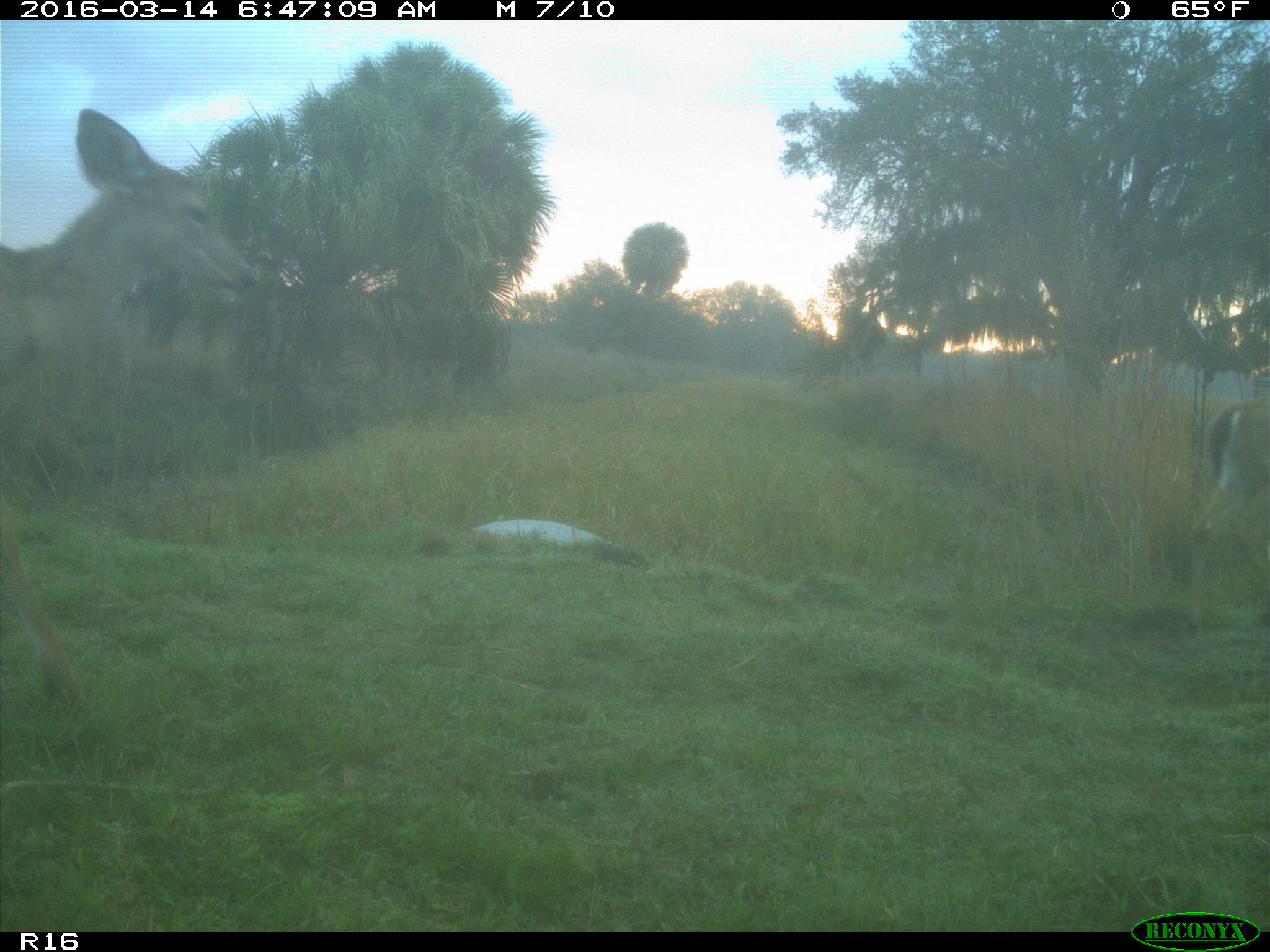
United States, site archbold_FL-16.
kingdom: Animalia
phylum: Chordata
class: Mammalia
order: Artiodactyla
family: Cervidae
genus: Odocoileus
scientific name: Odocoileus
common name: deer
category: unidentified deer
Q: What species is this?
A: Unidentified deer (deer) (Odocoileus).